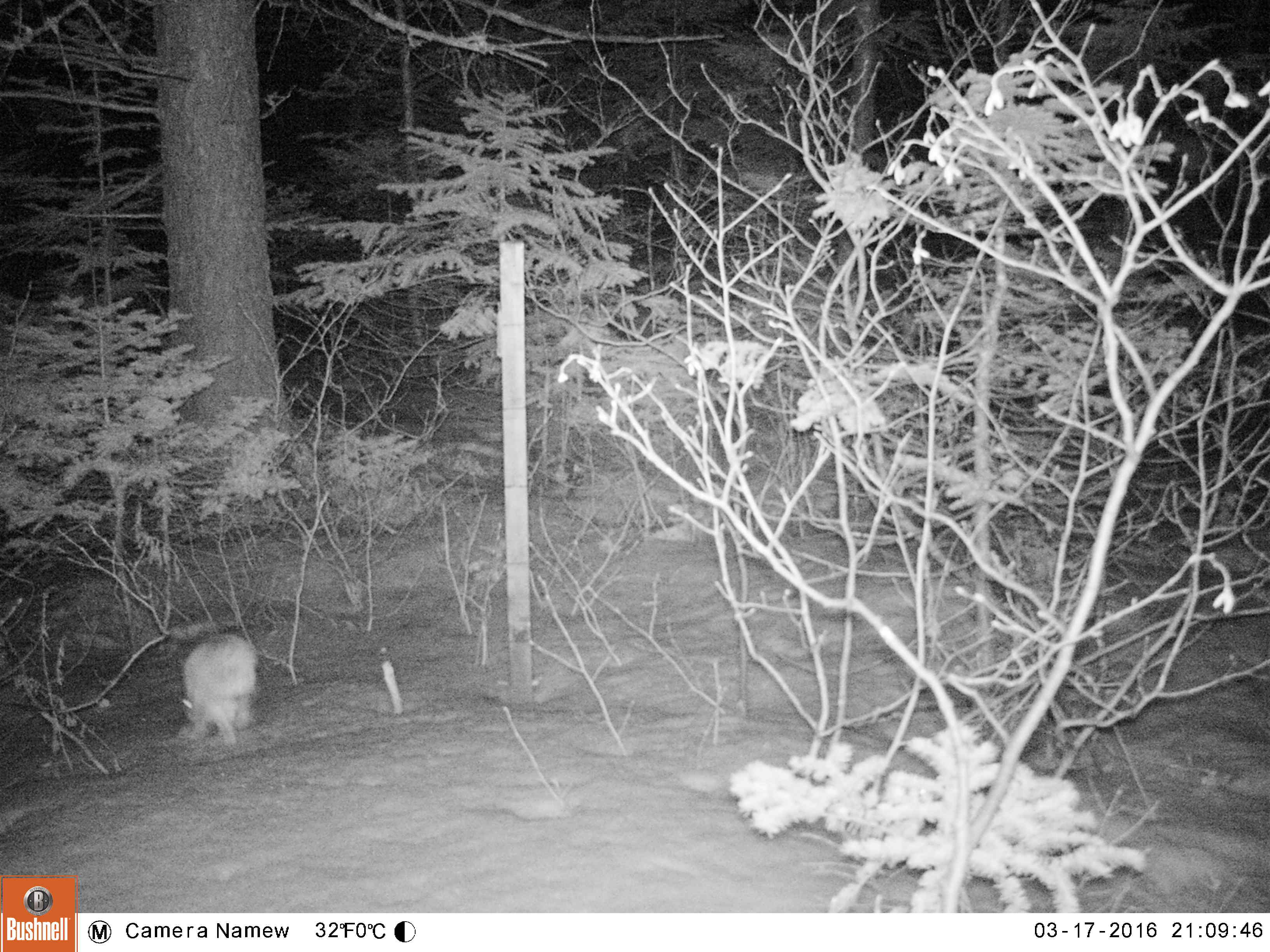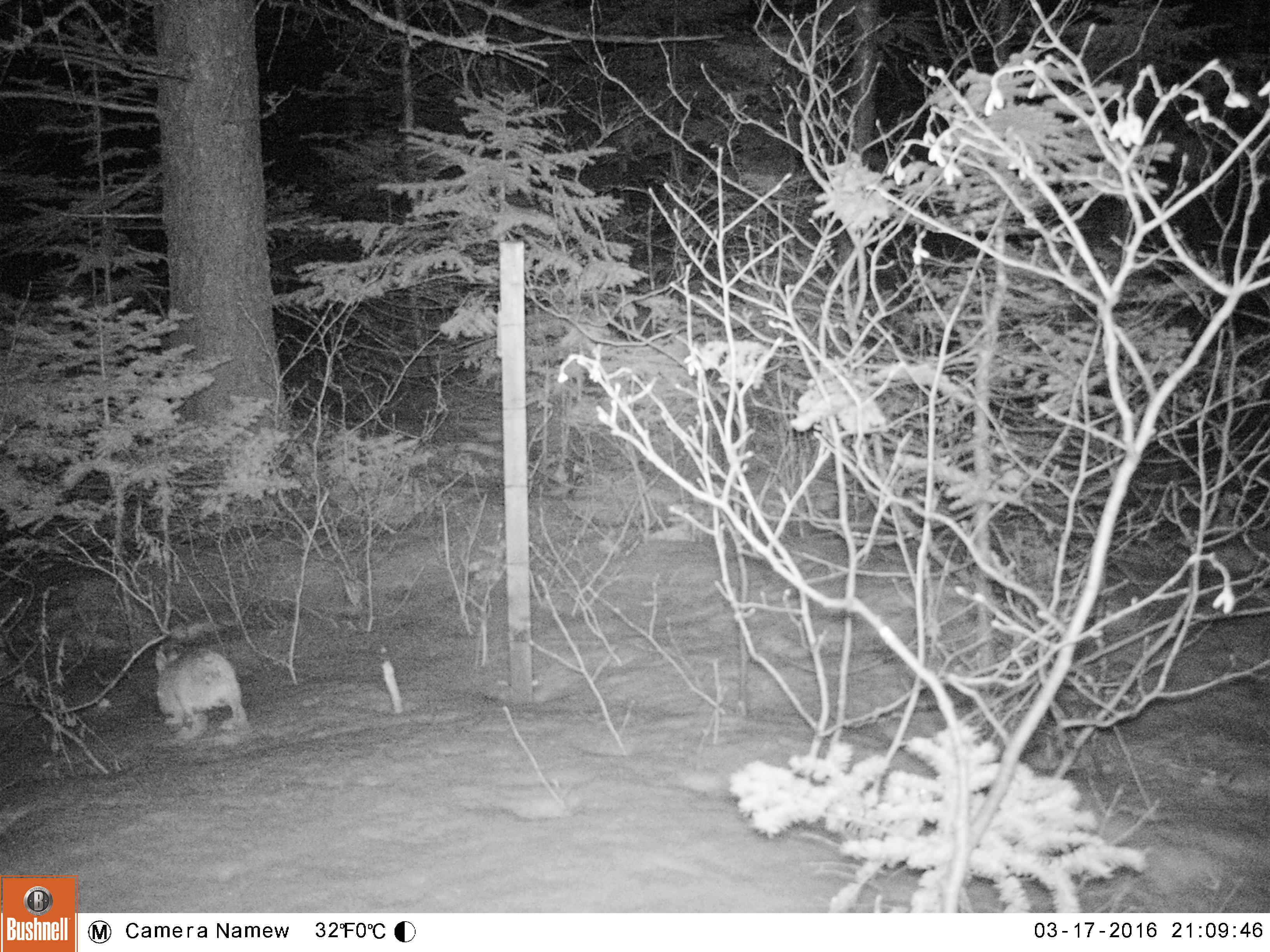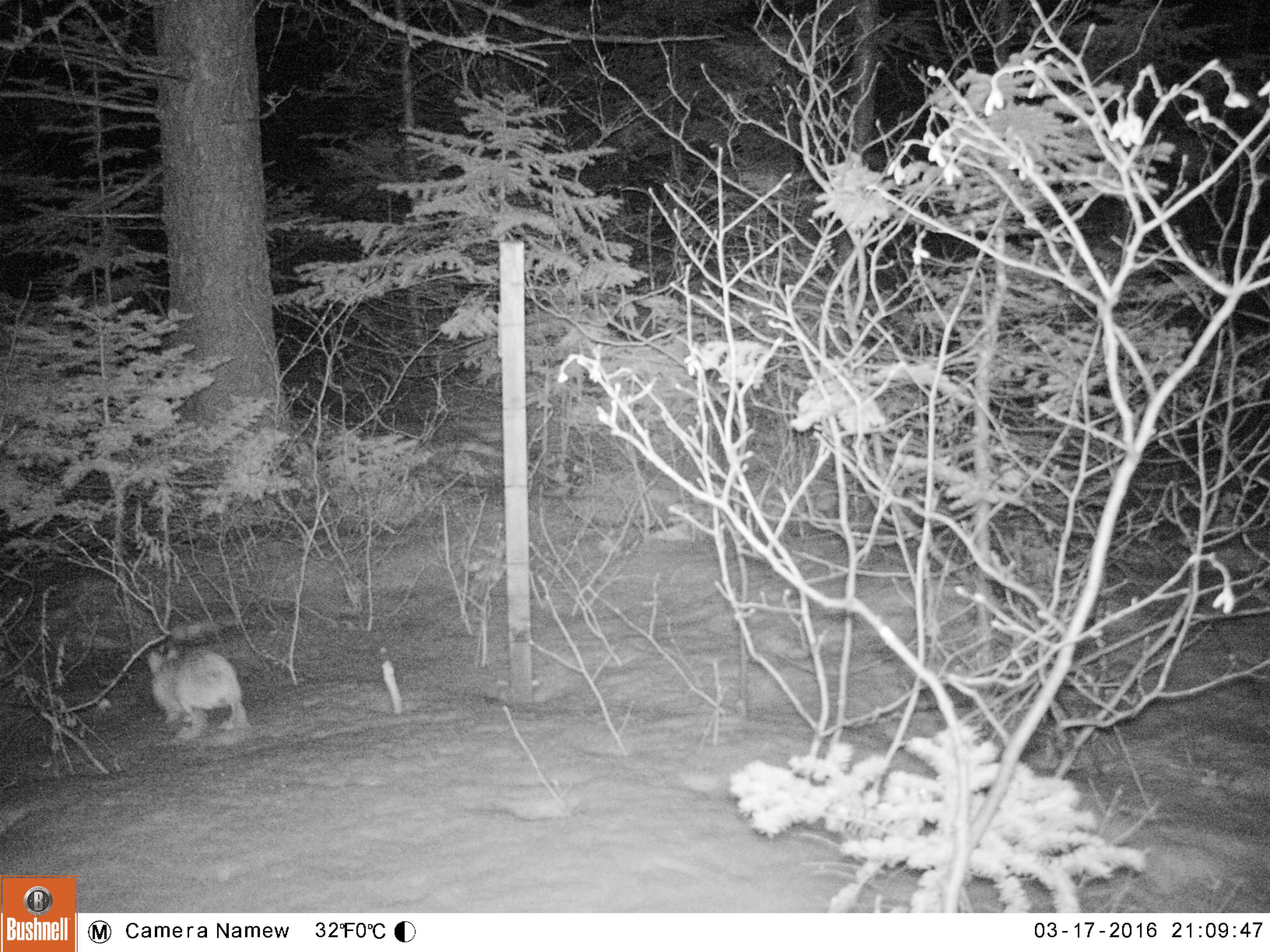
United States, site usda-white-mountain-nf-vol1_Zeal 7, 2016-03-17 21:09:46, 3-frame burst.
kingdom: Animalia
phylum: Chordata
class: Mammalia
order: Lagomorpha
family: Leporidae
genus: Lepus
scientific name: Lepus americanus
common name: snowshoe hare